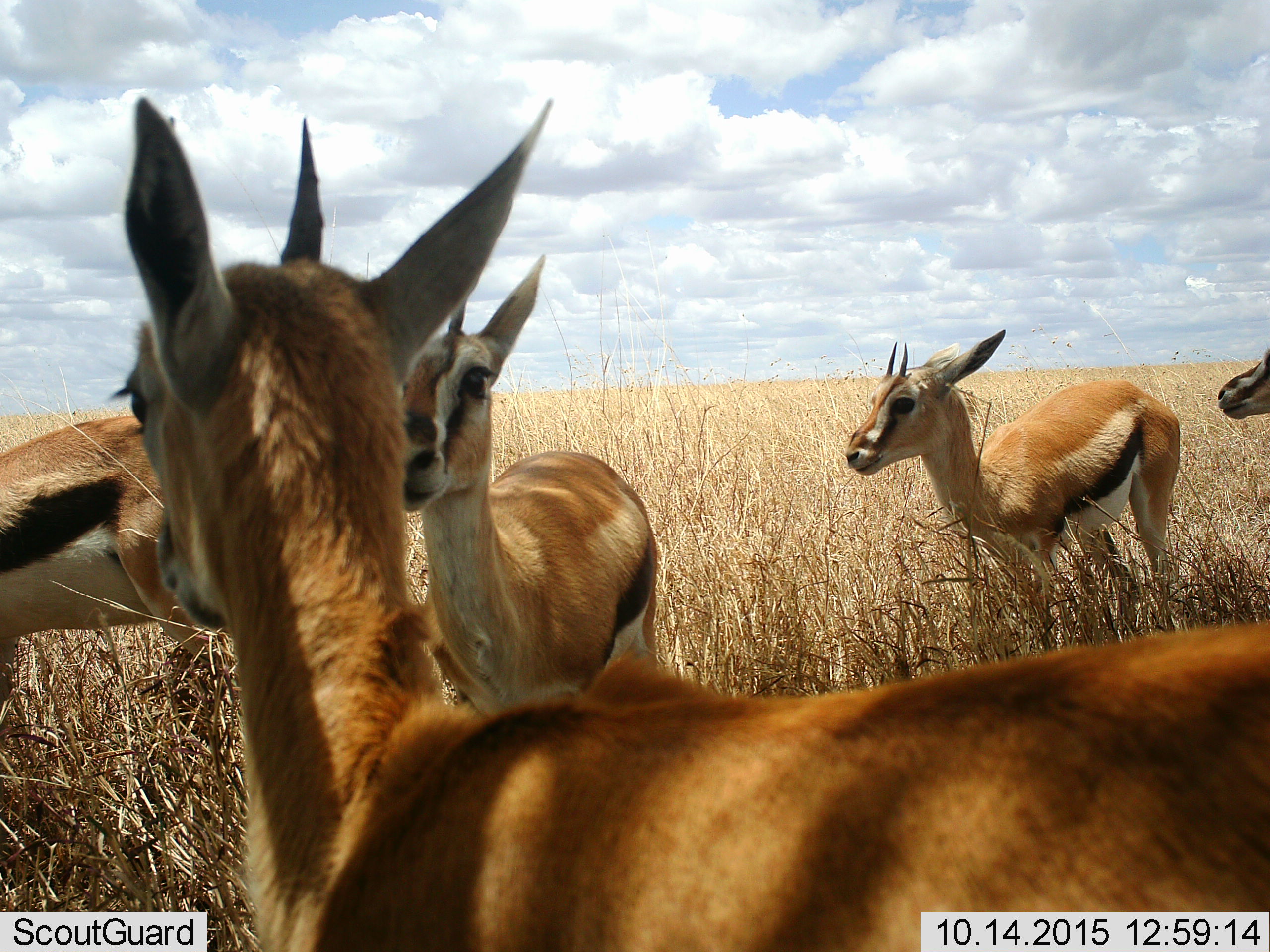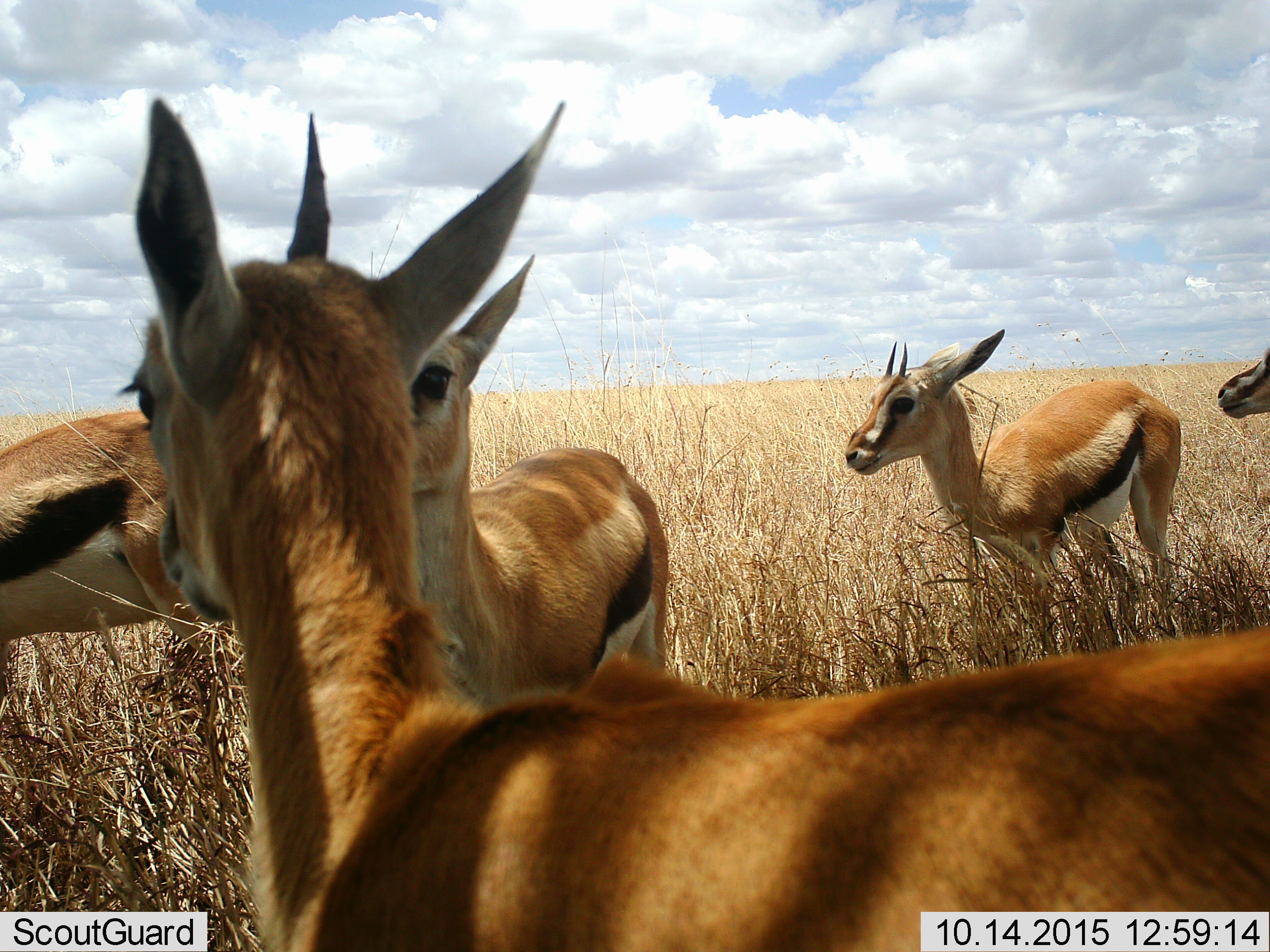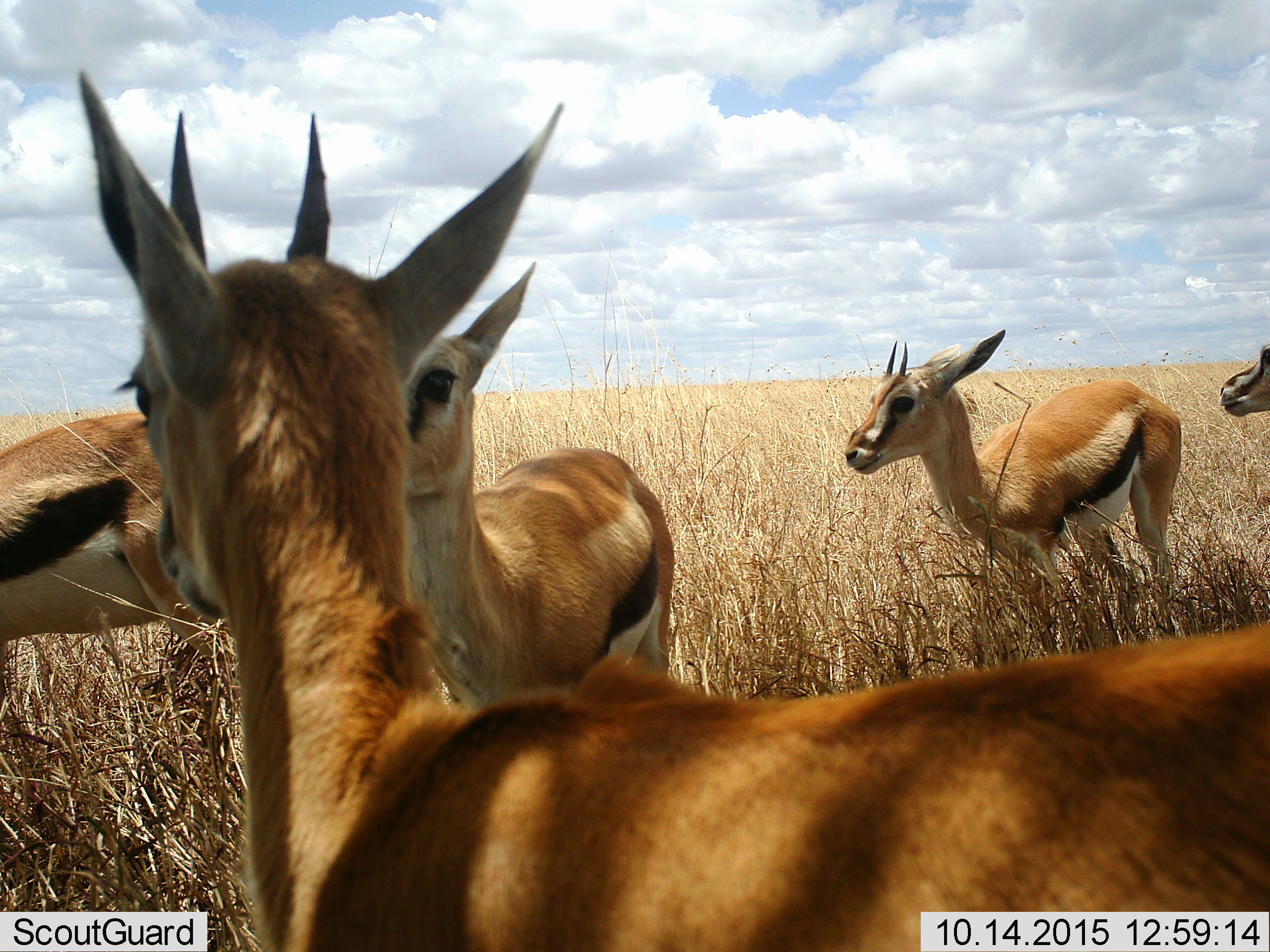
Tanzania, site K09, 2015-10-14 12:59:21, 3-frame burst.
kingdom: Animalia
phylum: Chordata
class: Mammalia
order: Artiodactyla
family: Bovidae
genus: Eudorcas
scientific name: Eudorcas thomsonii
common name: thomson's gazelle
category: gazellethomsons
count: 5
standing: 100%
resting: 0%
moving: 0%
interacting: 20%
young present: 10%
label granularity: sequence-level